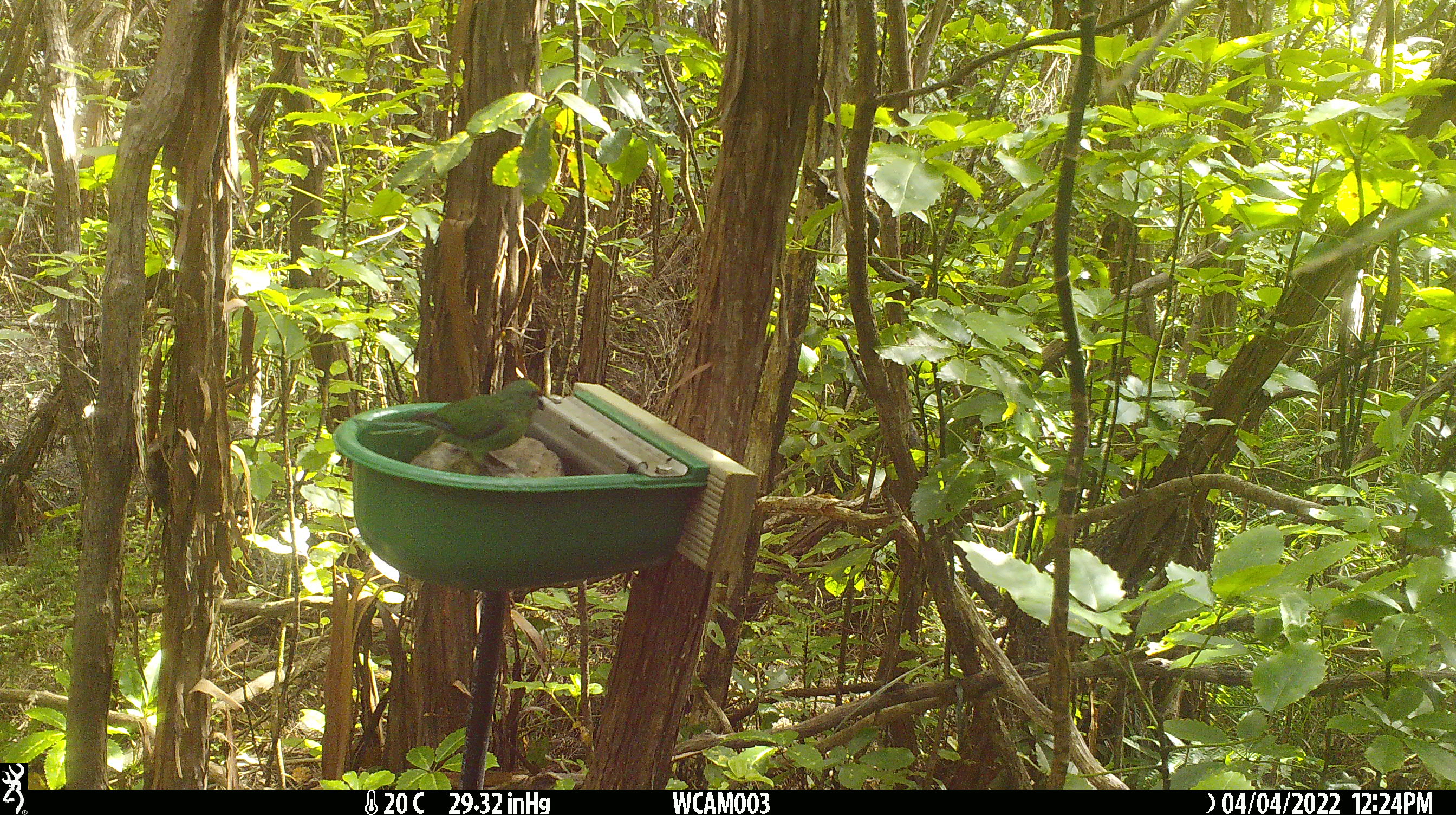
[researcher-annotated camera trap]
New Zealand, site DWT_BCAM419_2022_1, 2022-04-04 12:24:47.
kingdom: Animalia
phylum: Chordata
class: Aves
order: Psittaciformes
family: Psittaculidae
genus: Cyanoramphus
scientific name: Cyanoramphus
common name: parakeet